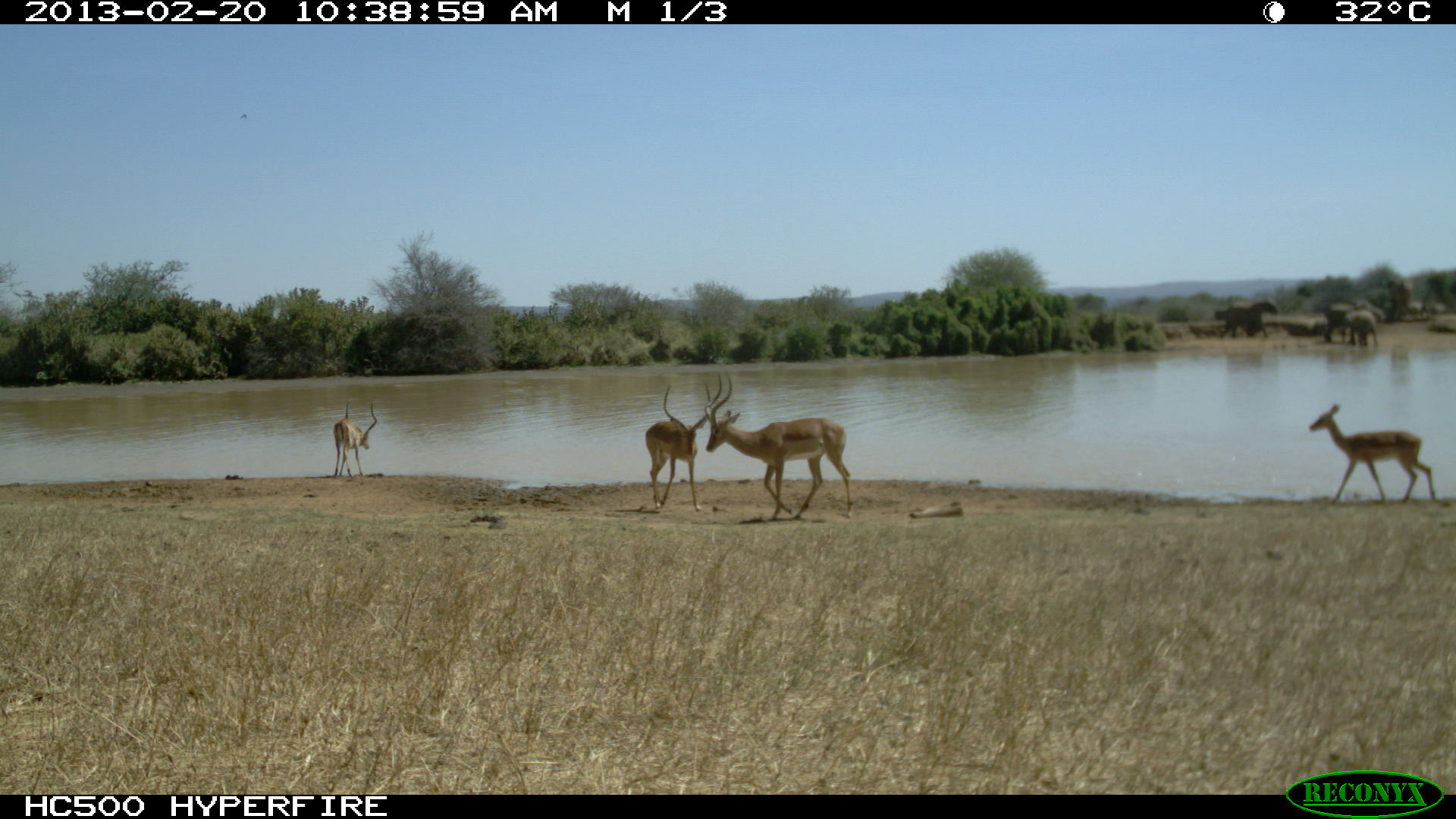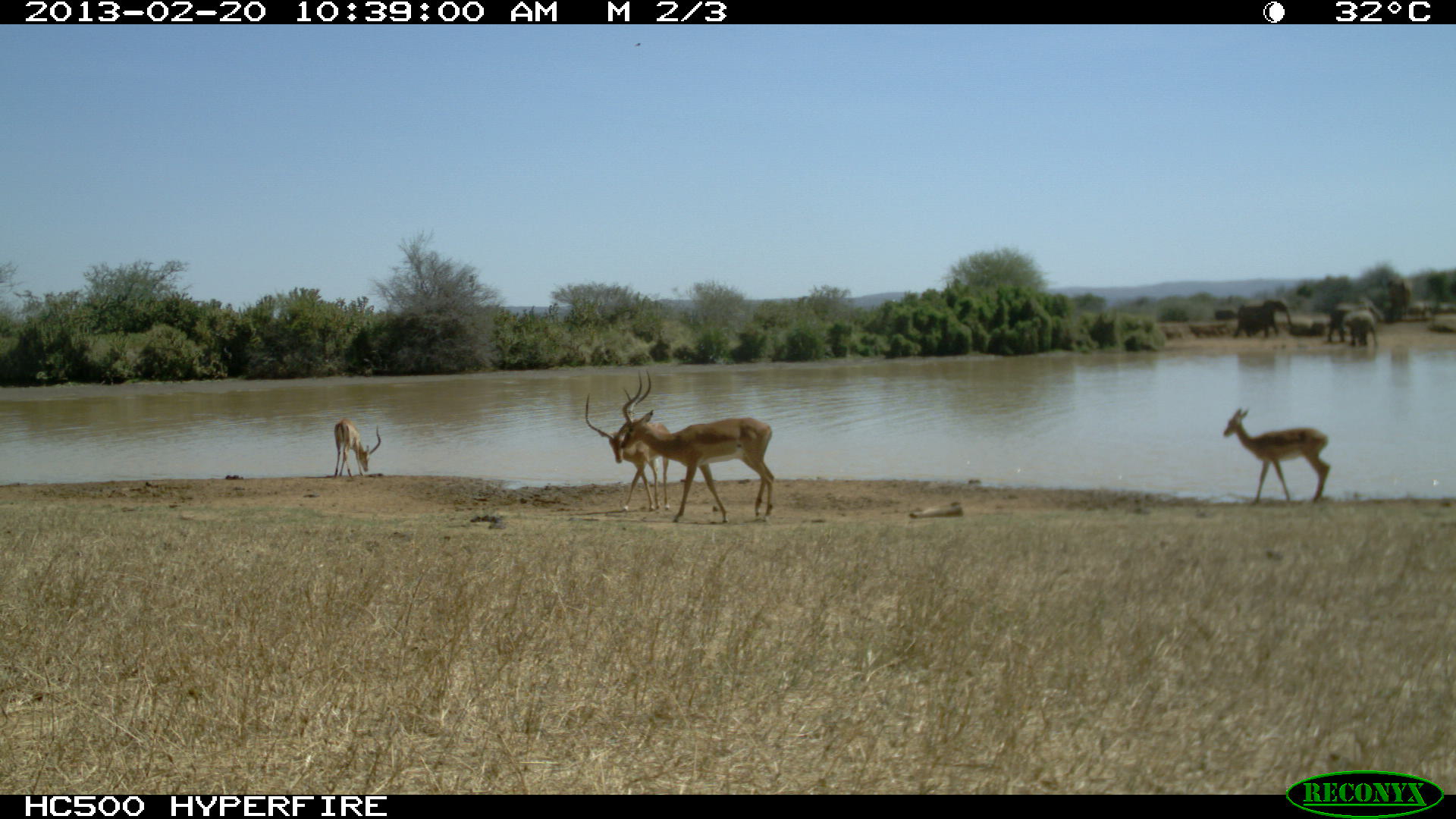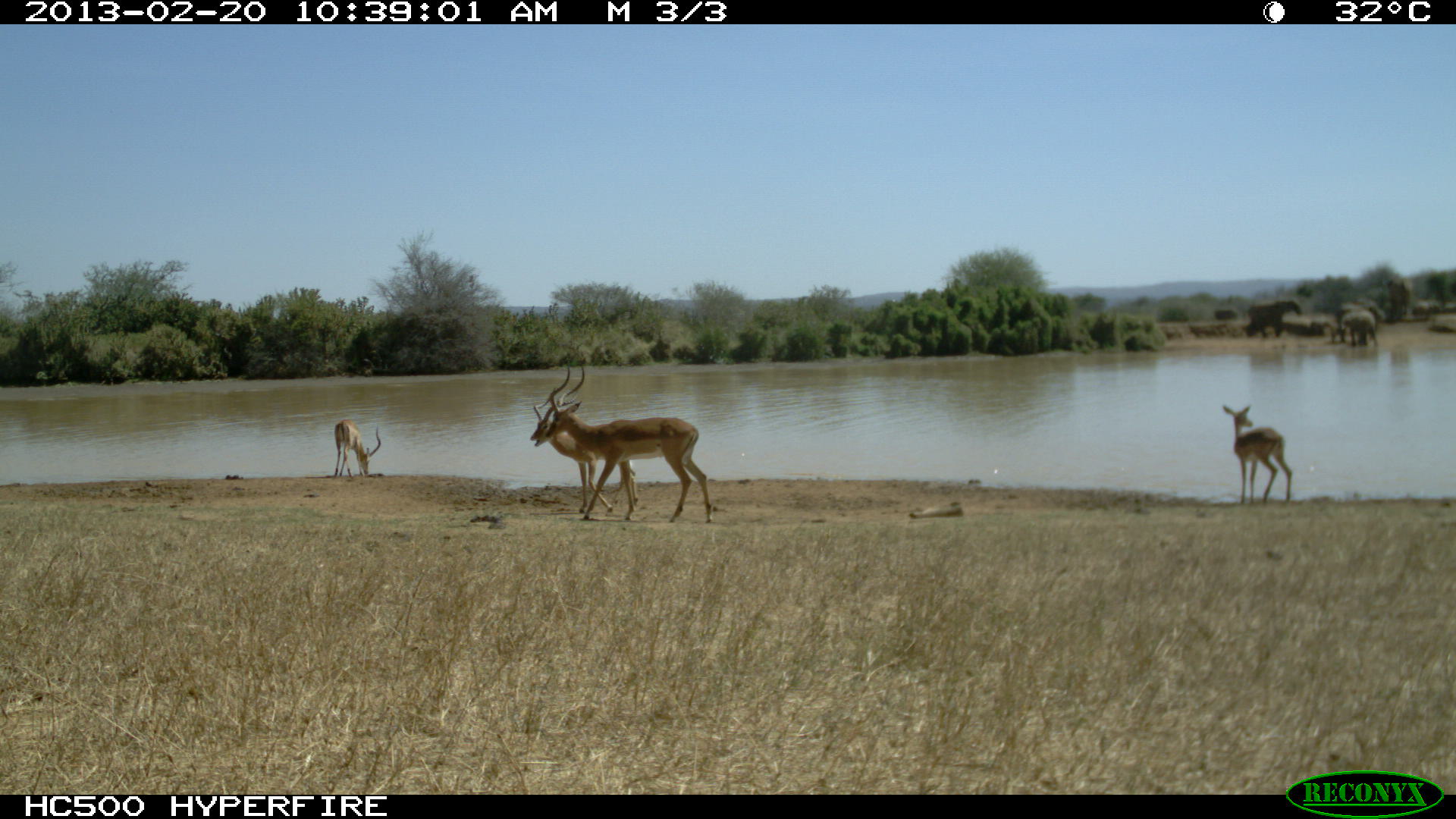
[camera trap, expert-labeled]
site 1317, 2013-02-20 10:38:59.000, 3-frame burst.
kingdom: Animalia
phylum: Chordata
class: Mammalia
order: Artiodactyla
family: Bovidae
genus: Aepyceros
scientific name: Aepyceros melampus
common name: impala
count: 4